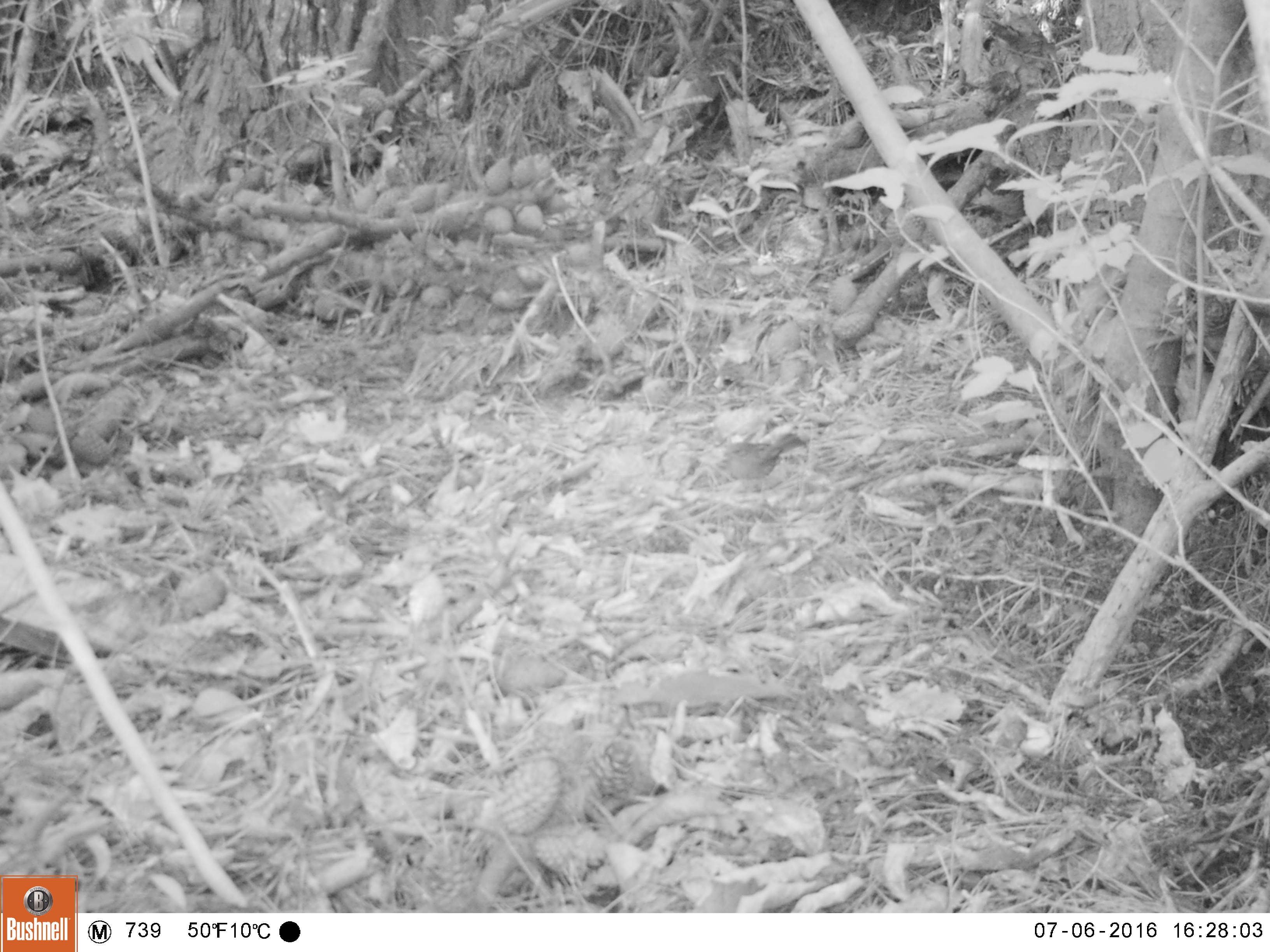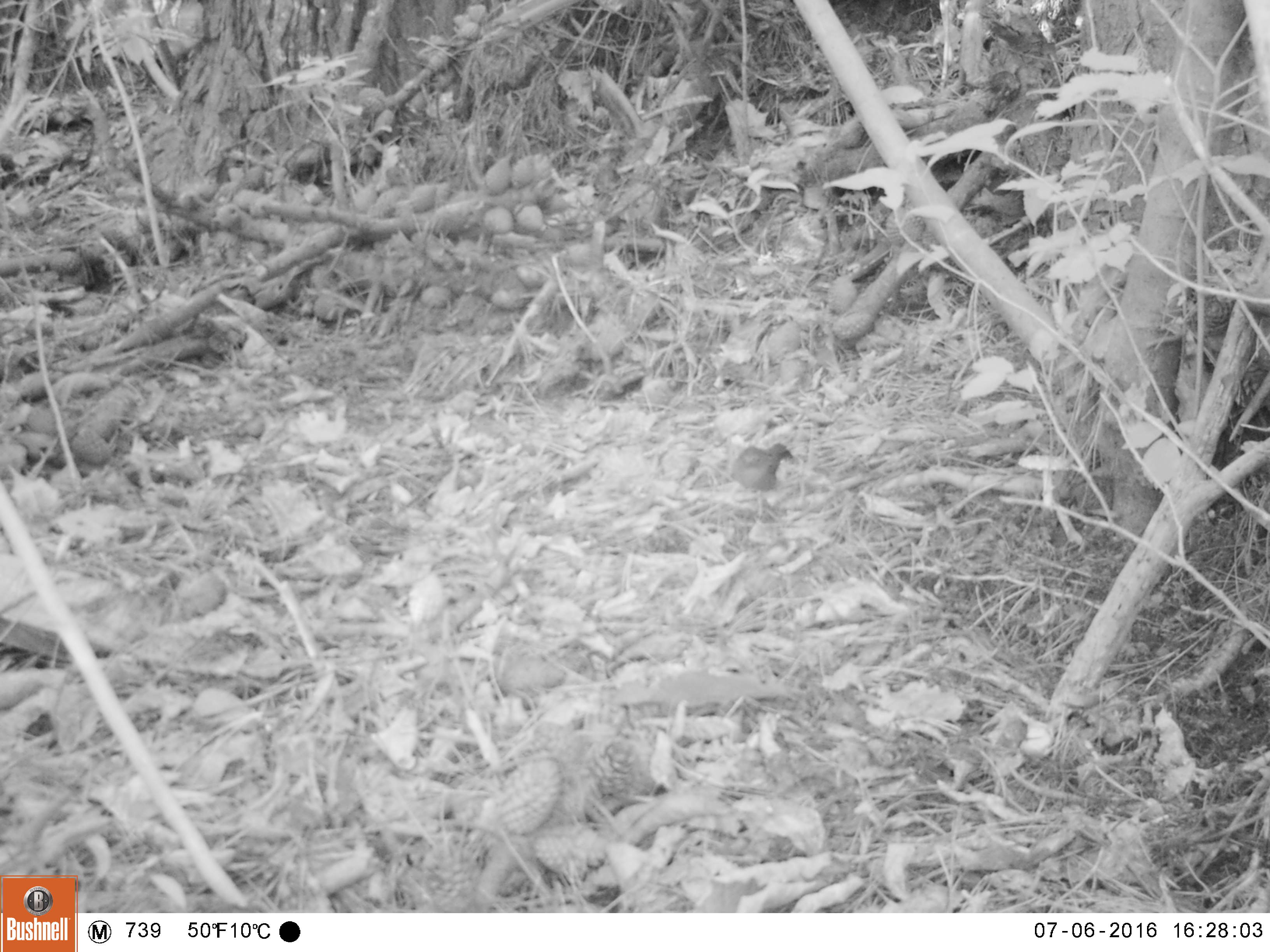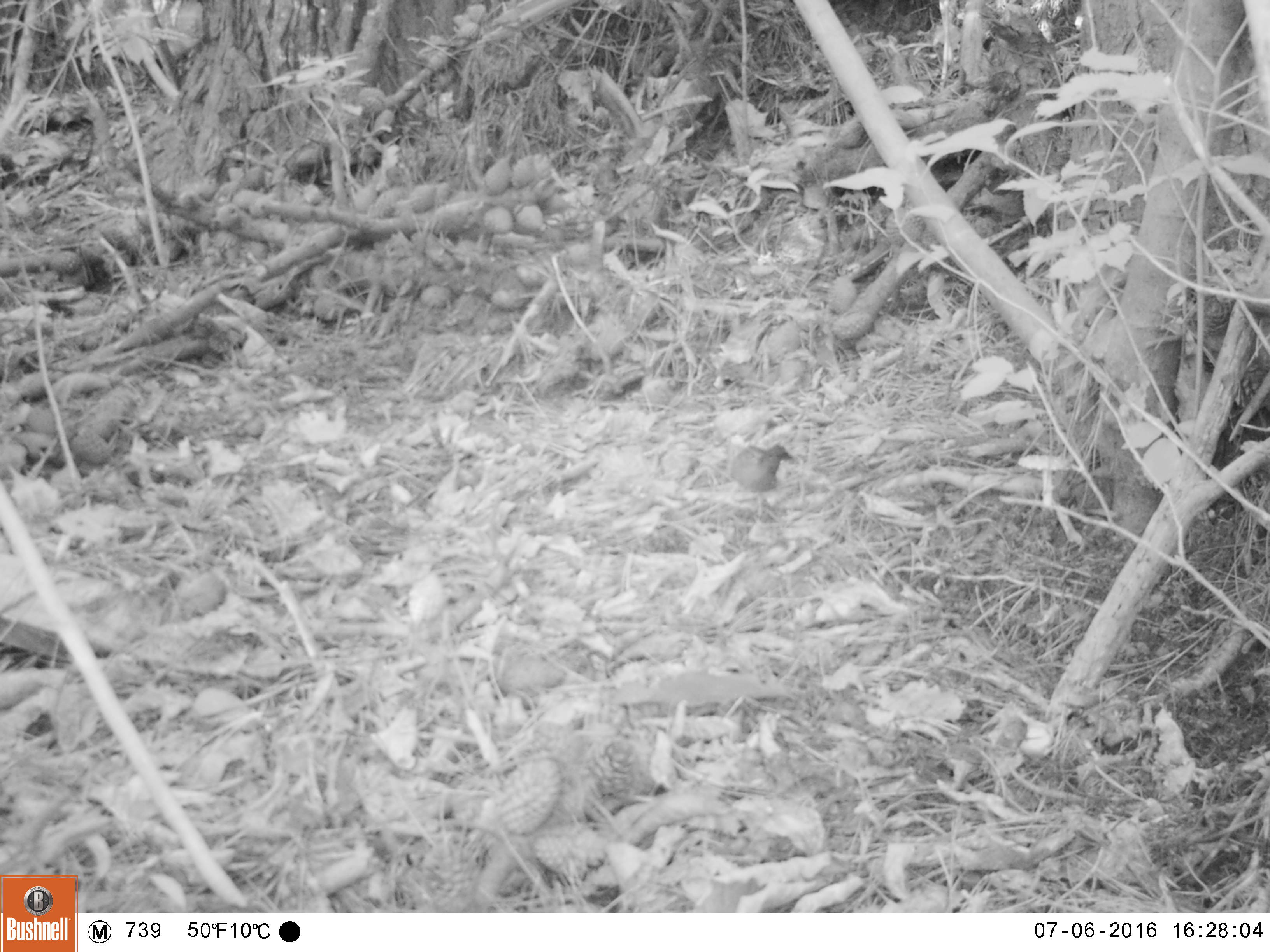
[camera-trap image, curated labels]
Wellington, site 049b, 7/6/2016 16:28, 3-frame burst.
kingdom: Animalia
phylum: Chordata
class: Aves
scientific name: Aves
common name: bird